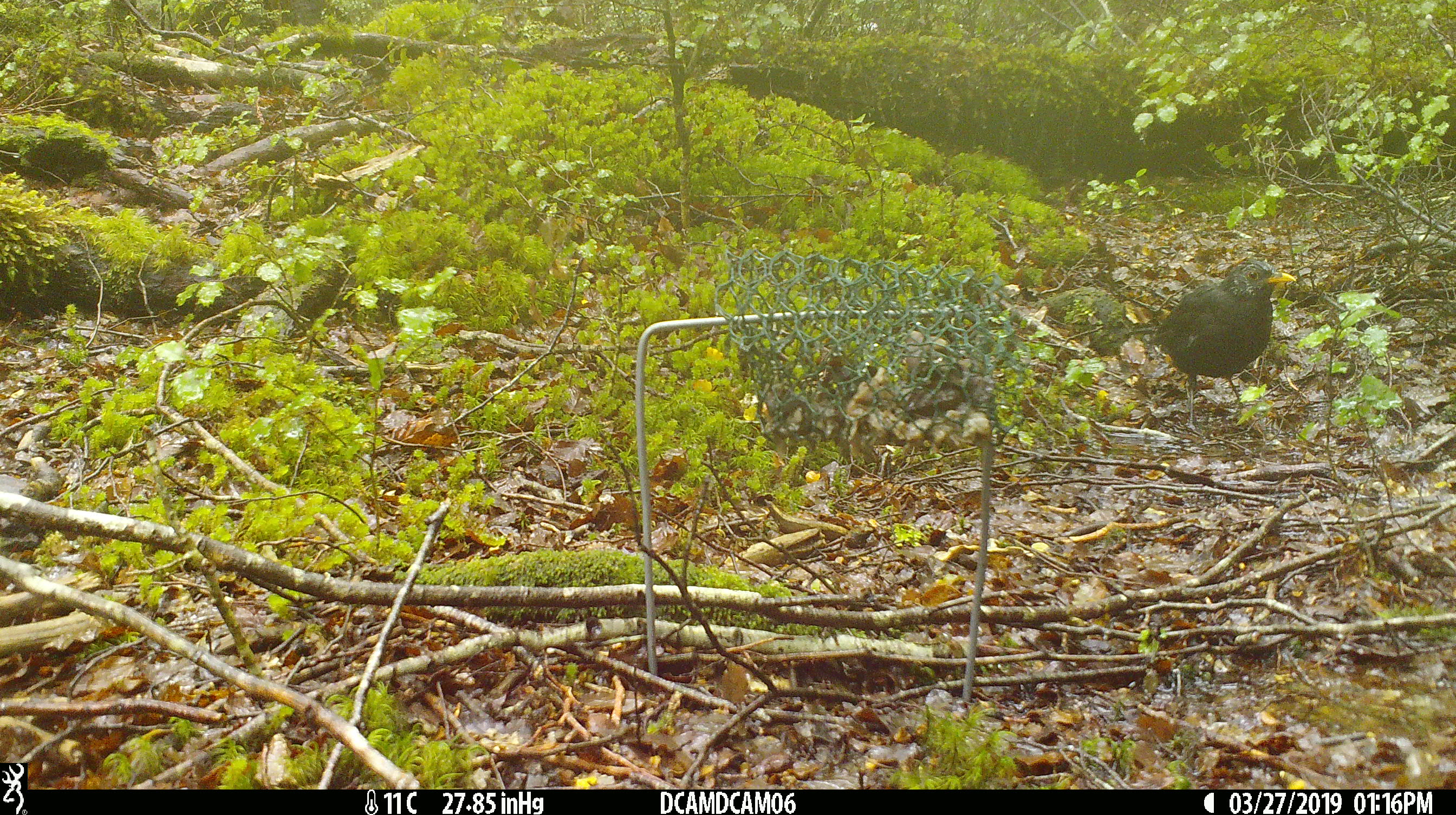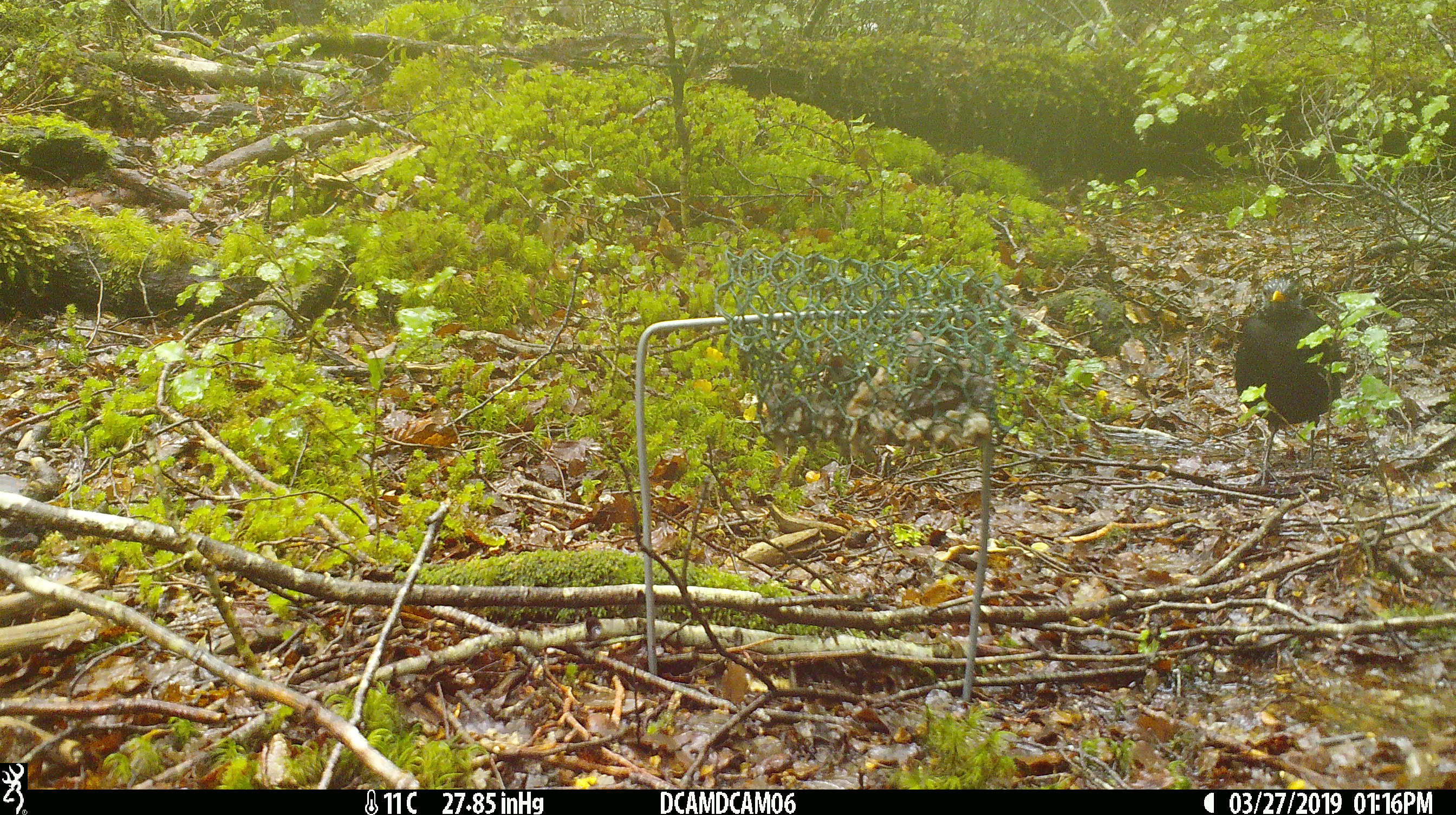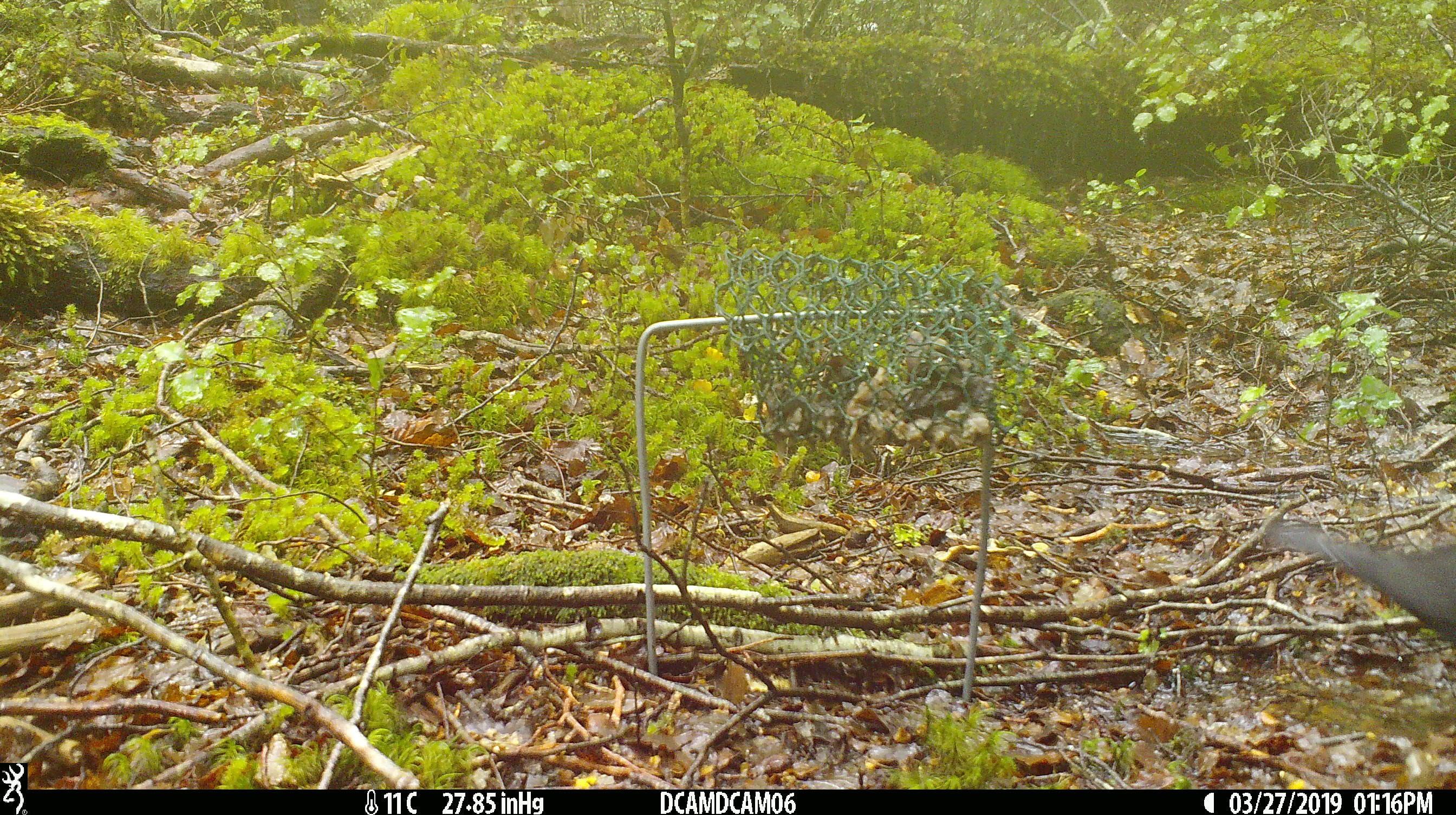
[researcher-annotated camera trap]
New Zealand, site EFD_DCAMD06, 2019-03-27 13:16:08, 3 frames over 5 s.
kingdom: Animalia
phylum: Chordata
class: Aves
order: Passeriformes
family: Turdidae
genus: Turdus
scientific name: Turdus merula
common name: eurasian blackbird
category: blackbird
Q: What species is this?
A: Blackbird (eurasian blackbird) (Turdus merula).